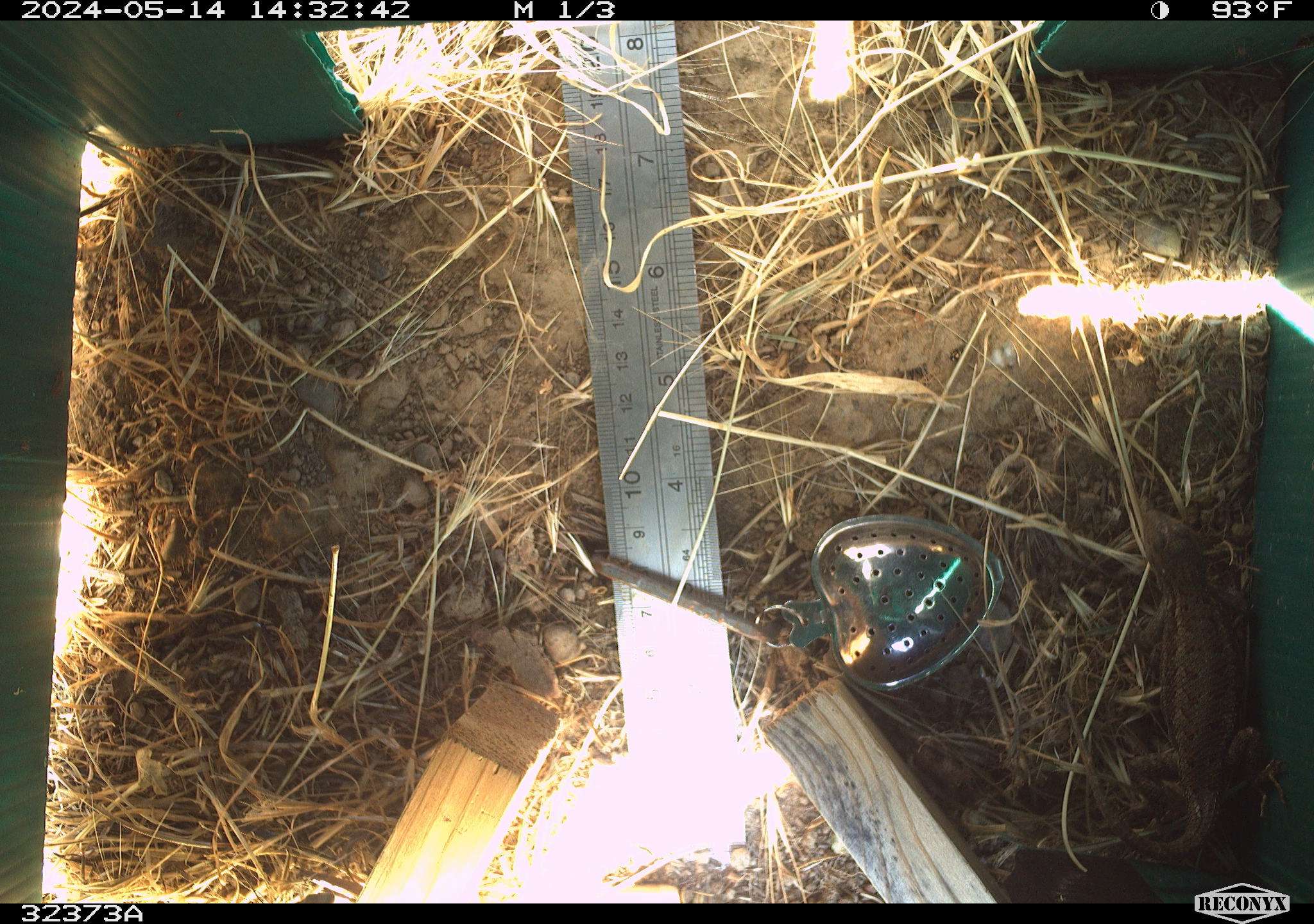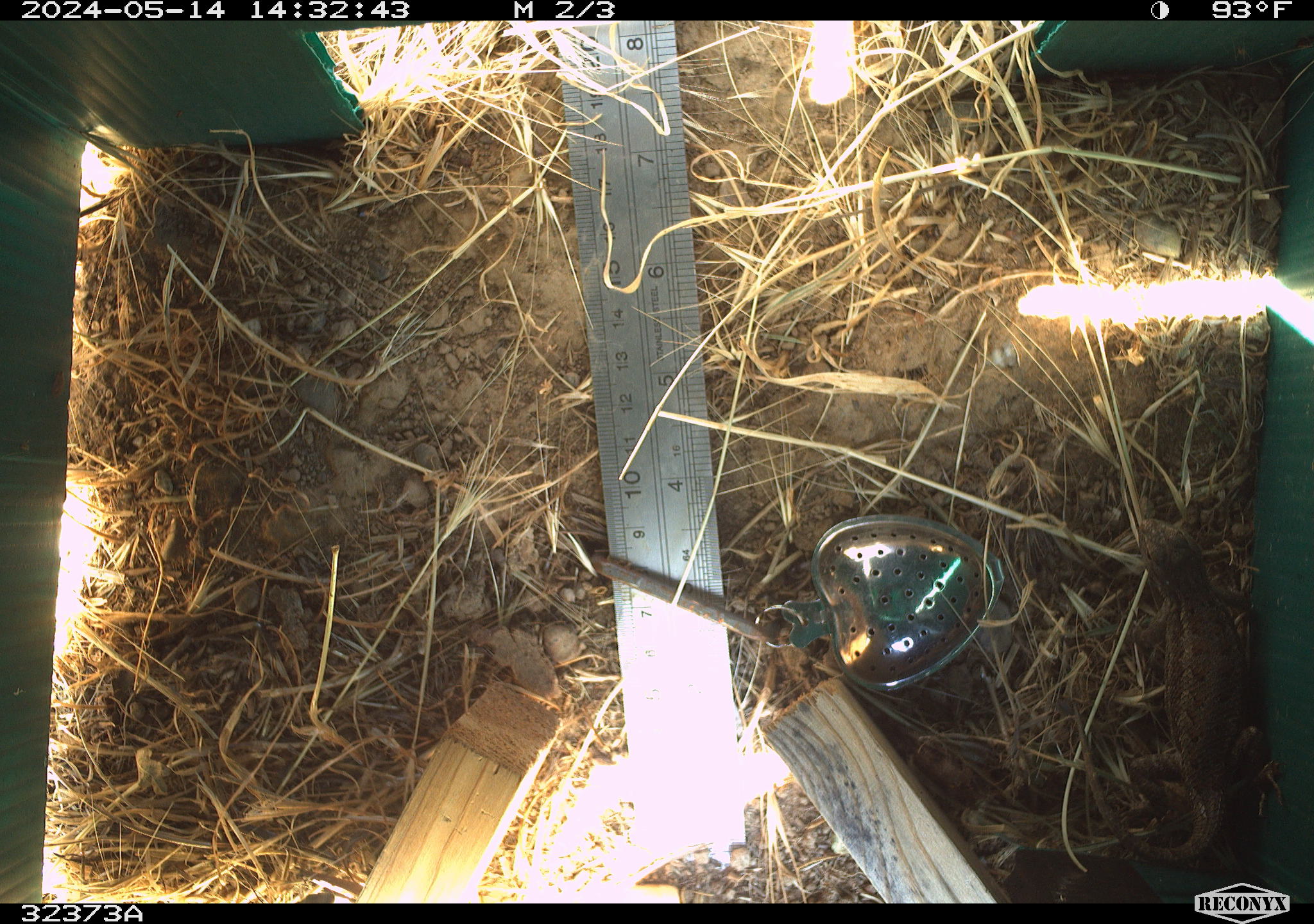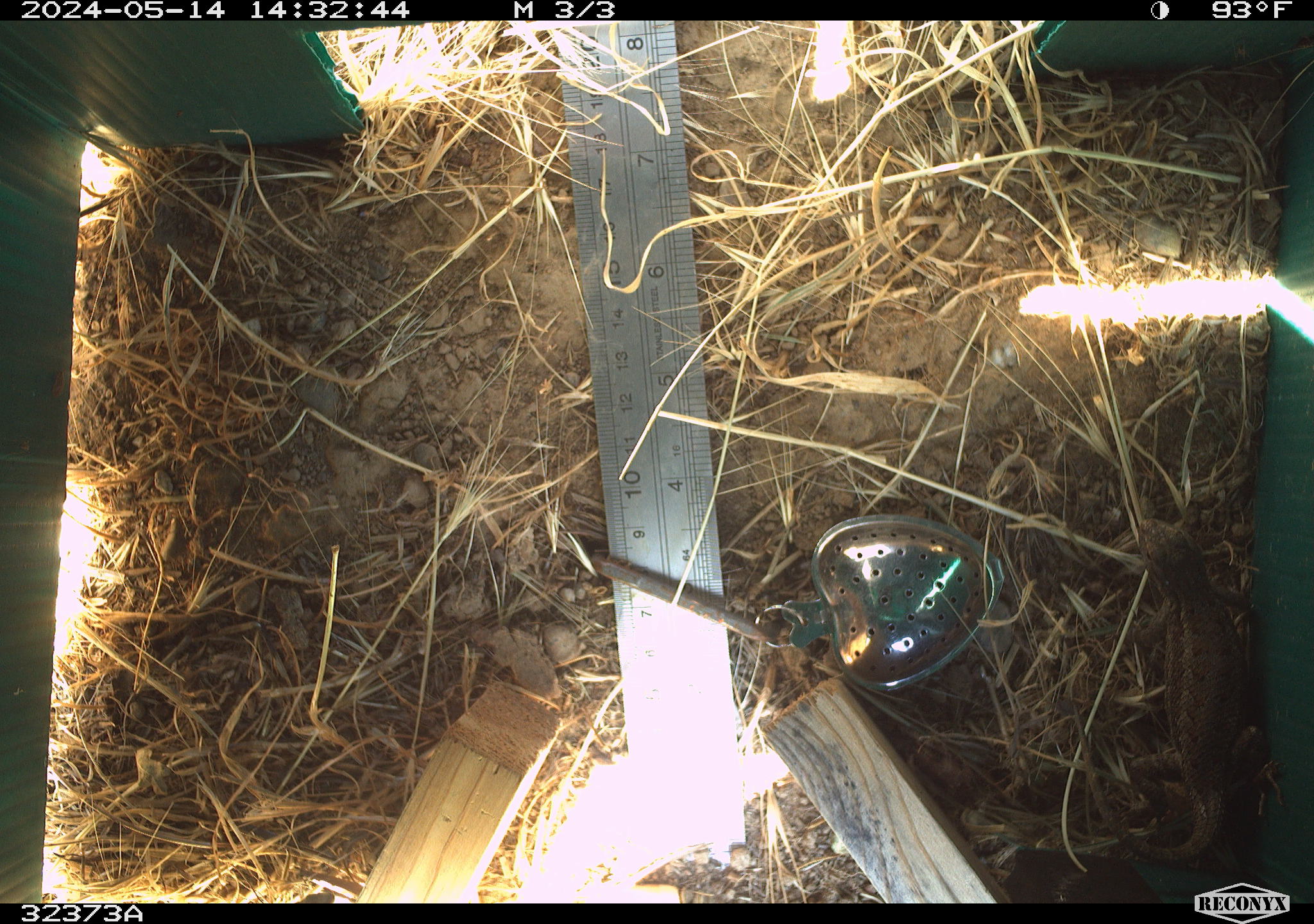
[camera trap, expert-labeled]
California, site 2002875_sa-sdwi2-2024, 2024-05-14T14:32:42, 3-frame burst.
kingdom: Animalia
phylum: Chordata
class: Reptilia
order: Squamata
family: Phrynosomatidae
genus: Sceloporus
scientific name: Sceloporus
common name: spiny lizards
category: sceloporus species